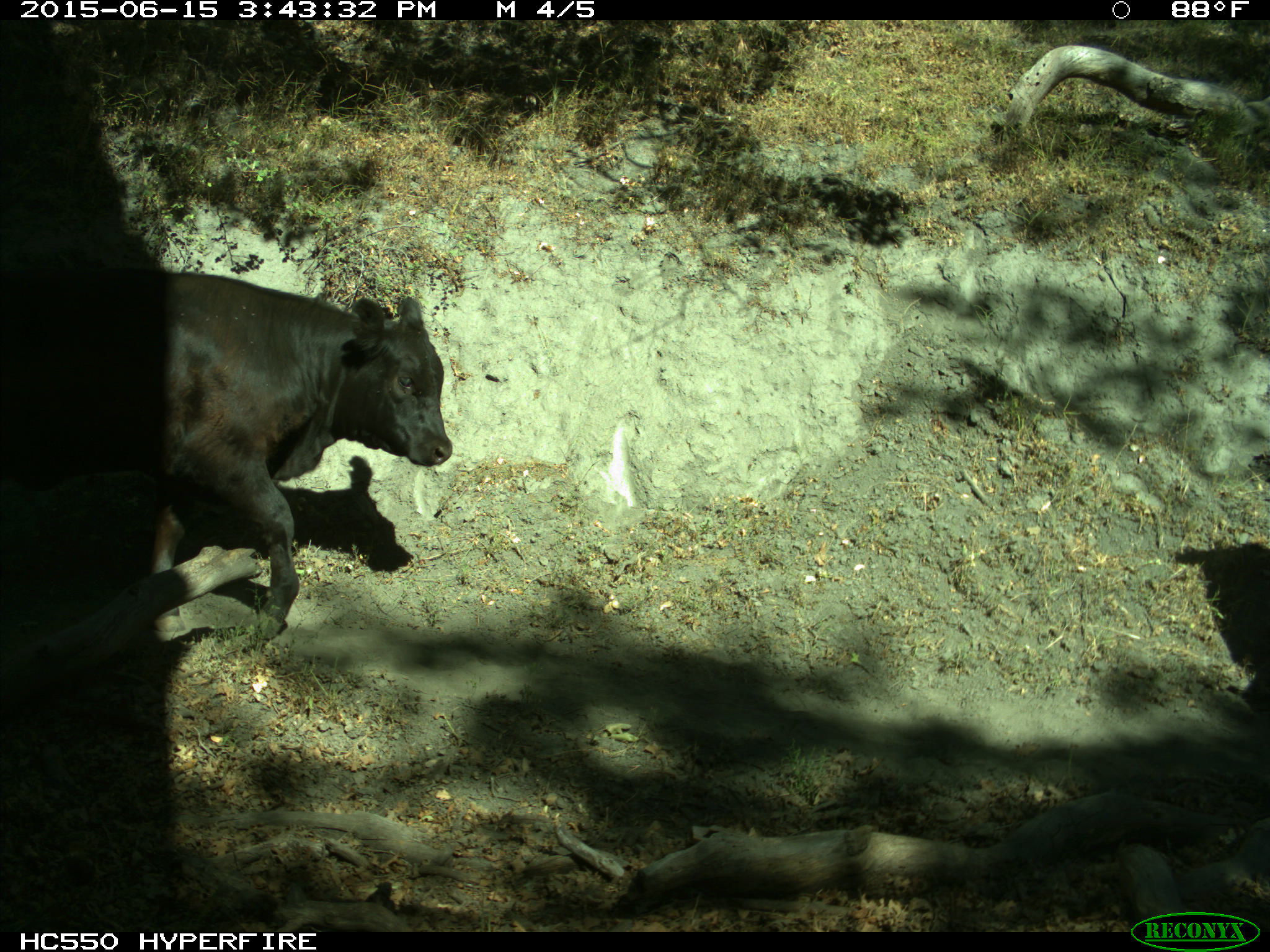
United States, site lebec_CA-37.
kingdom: Animalia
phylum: Chordata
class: Mammalia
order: Artiodactyla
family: Bovidae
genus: Bos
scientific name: Bos taurus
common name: domestic cow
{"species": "Bos taurus (domestic cow)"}